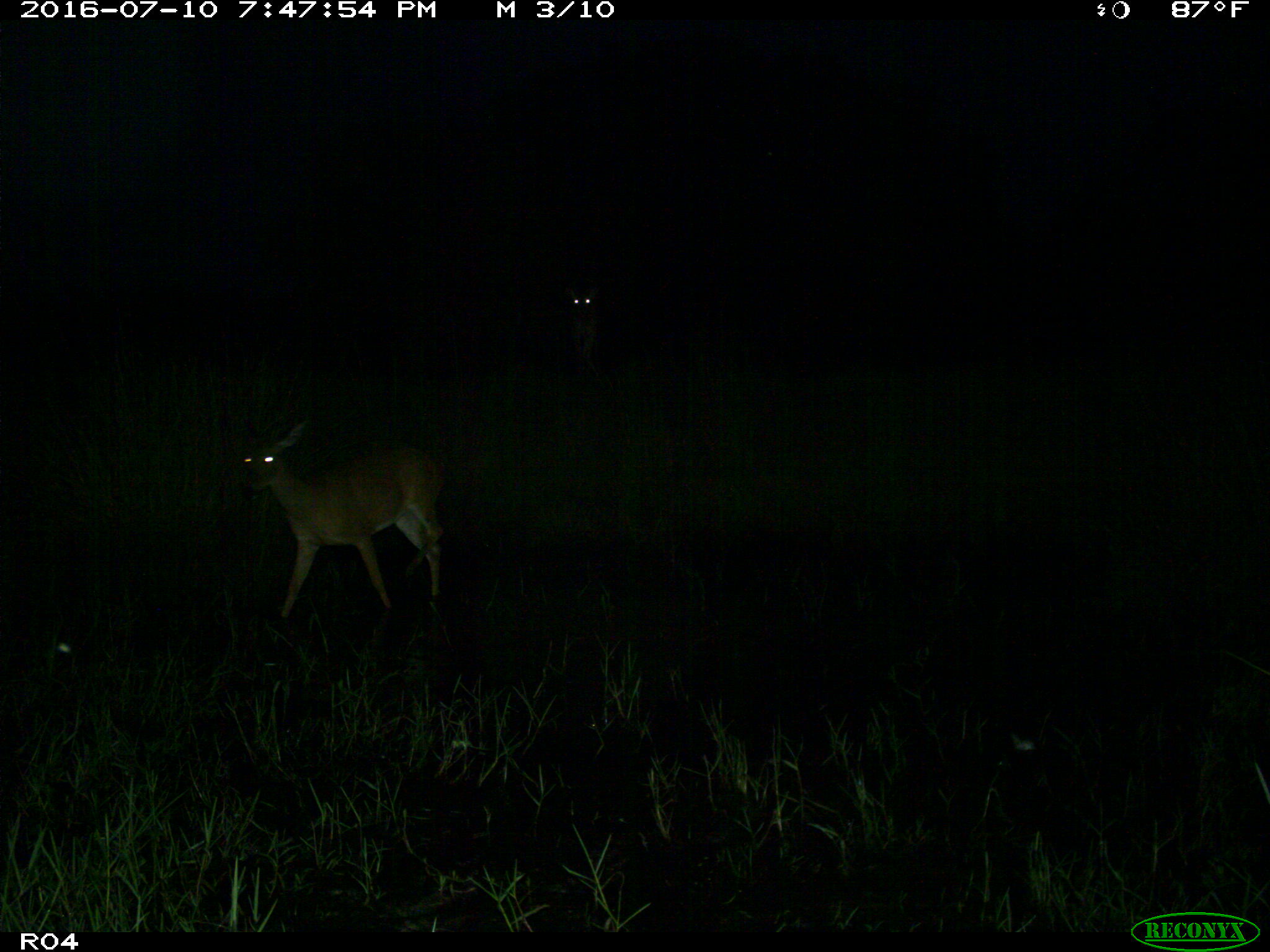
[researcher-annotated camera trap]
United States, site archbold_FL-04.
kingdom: Animalia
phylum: Chordata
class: Mammalia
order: Artiodactyla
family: Cervidae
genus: Odocoileus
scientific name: Odocoileus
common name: deer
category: unidentified deer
Unidentified deer (deer) (Odocoileus).